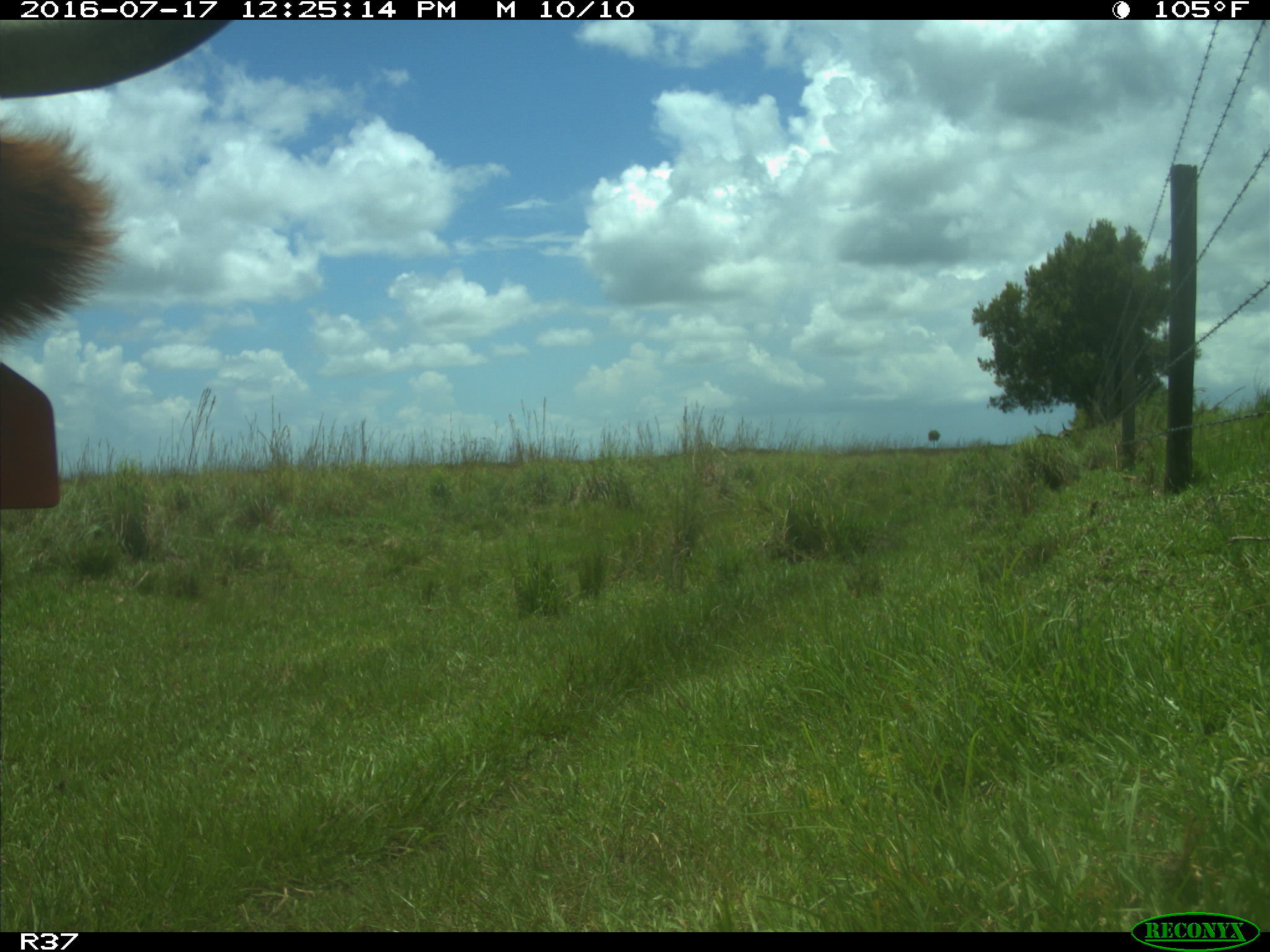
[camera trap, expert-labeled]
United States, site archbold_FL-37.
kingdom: Animalia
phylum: Chordata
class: Mammalia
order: Artiodactyla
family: Bovidae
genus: Bos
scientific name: Bos taurus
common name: domestic cow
Bos taurus (domestic cow).